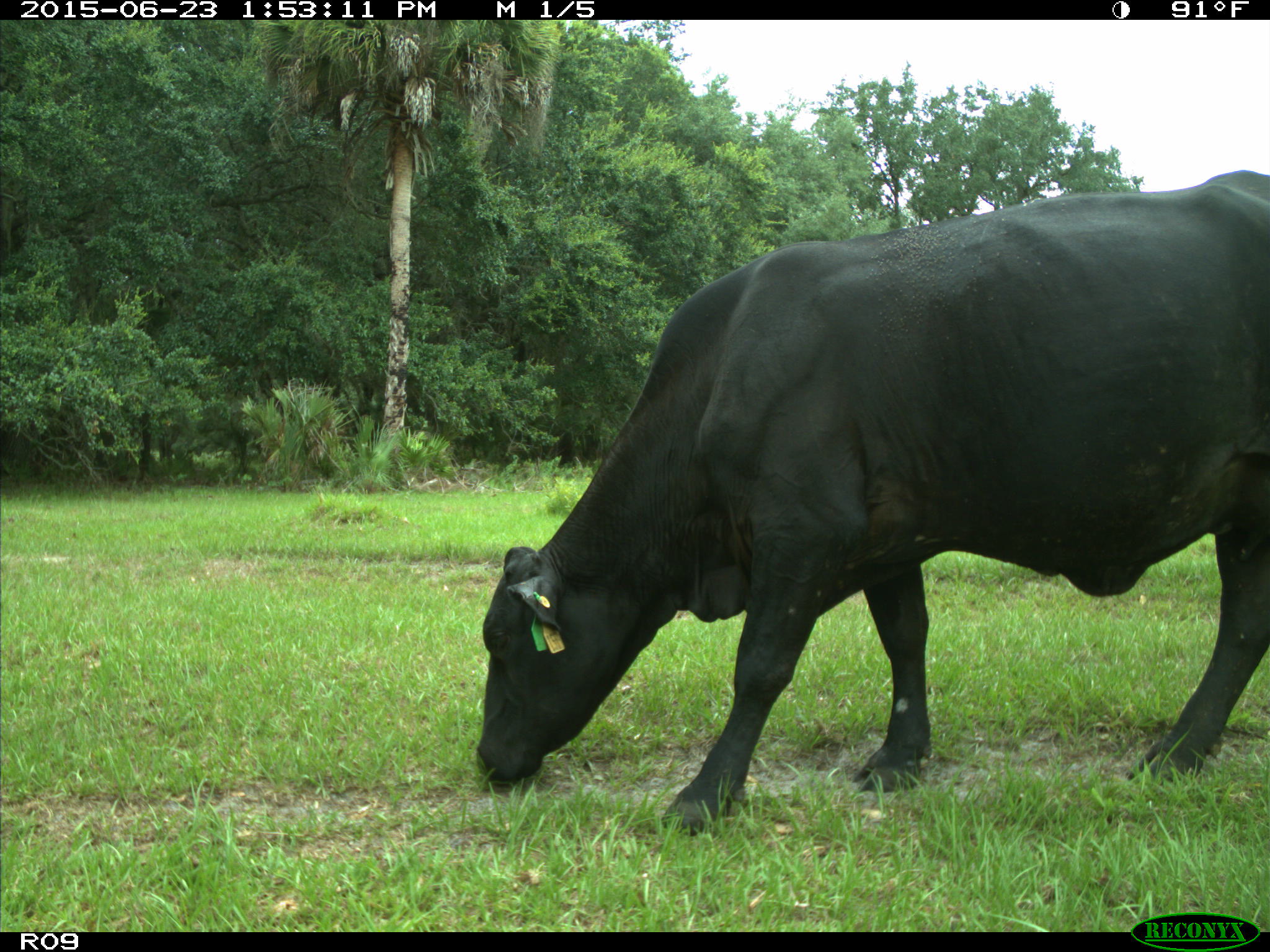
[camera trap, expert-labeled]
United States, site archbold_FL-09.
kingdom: Animalia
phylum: Chordata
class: Mammalia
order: Artiodactyla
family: Bovidae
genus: Bos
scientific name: Bos taurus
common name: domestic cow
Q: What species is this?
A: Bos taurus (domestic cow).